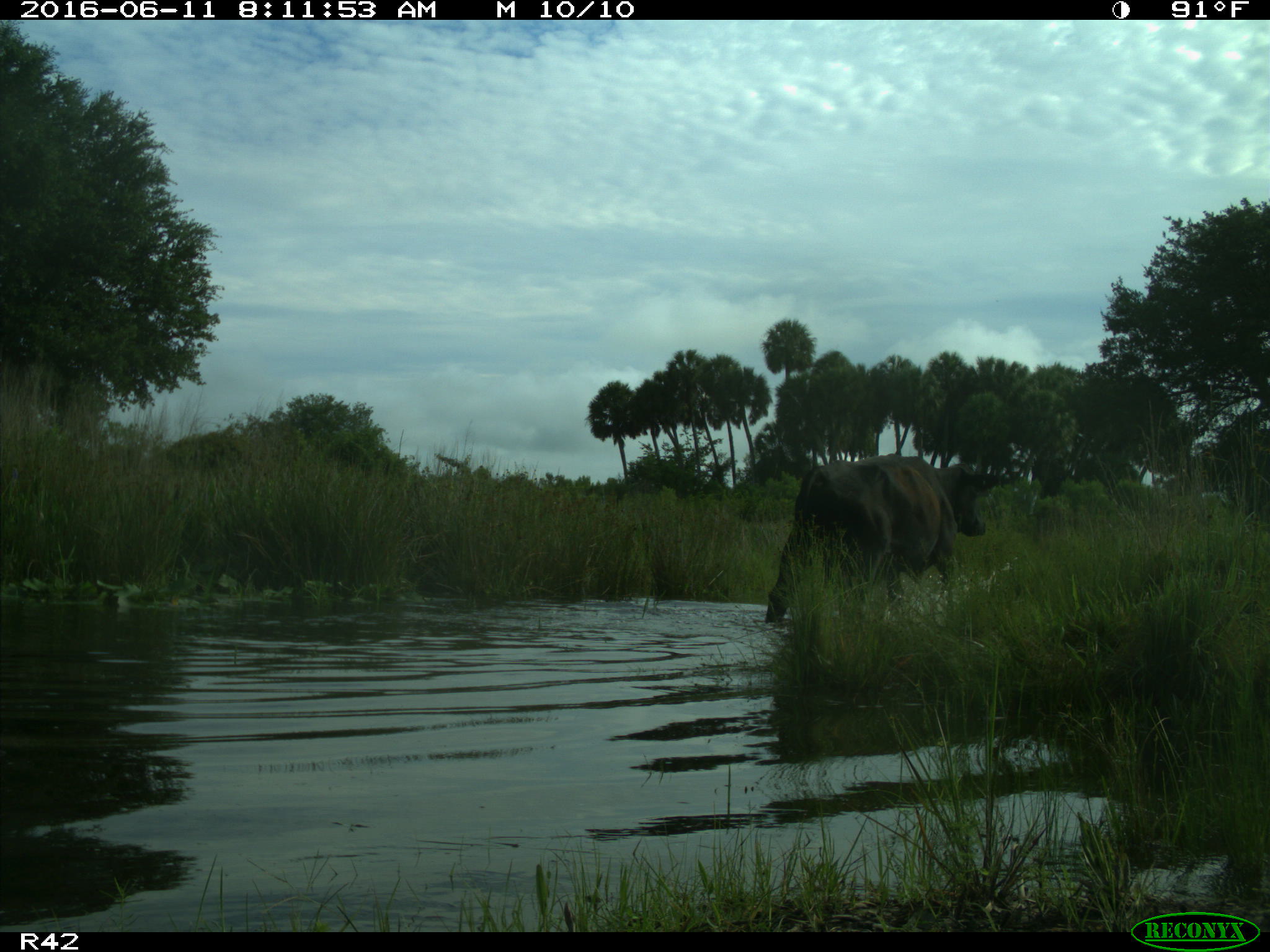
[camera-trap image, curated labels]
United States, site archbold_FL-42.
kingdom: Animalia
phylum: Chordata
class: Mammalia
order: Artiodactyla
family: Bovidae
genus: Bos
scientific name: Bos taurus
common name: domestic cow